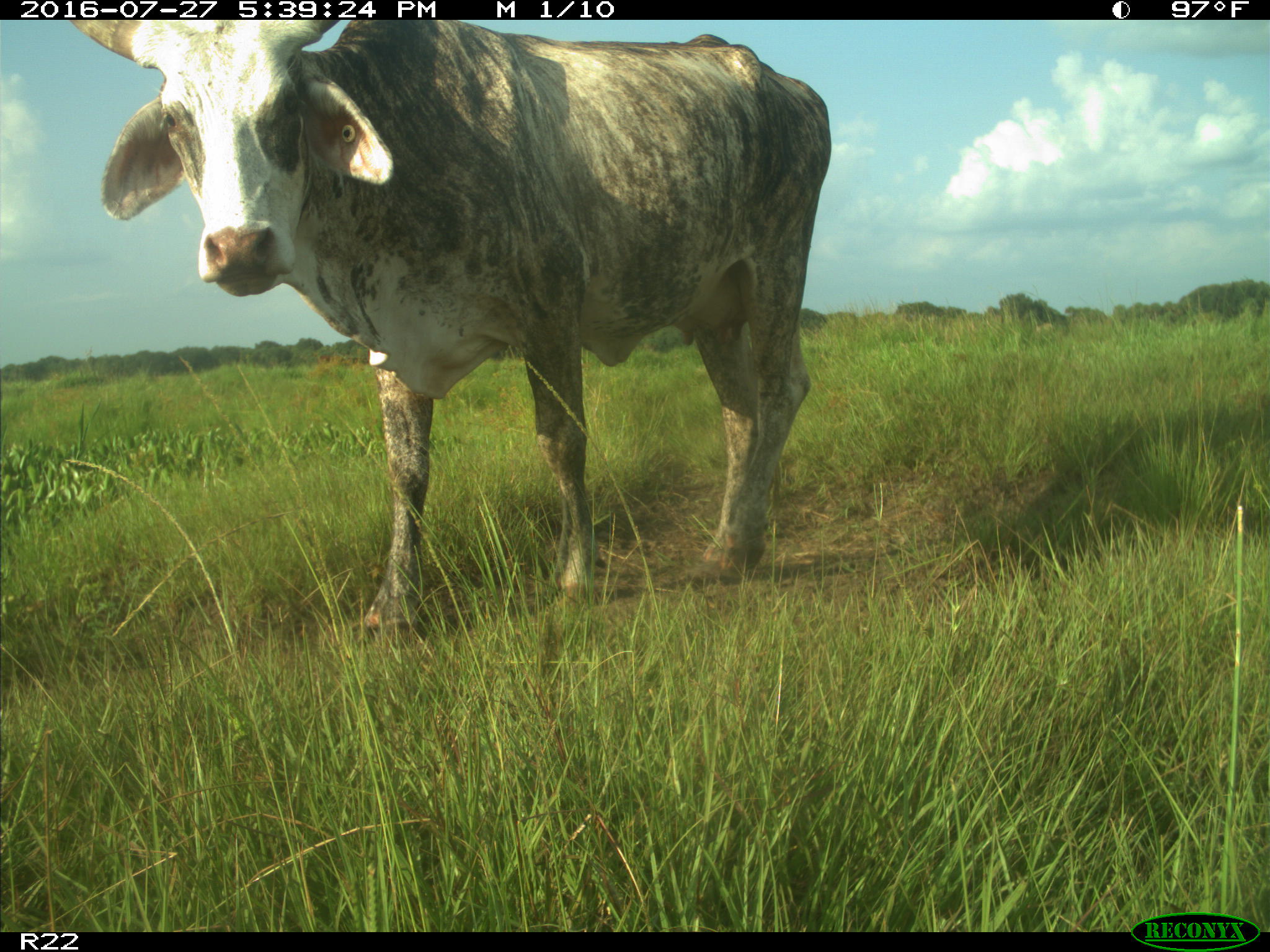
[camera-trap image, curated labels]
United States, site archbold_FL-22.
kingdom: Animalia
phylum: Chordata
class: Mammalia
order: Artiodactyla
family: Bovidae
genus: Bos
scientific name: Bos taurus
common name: domestic cow